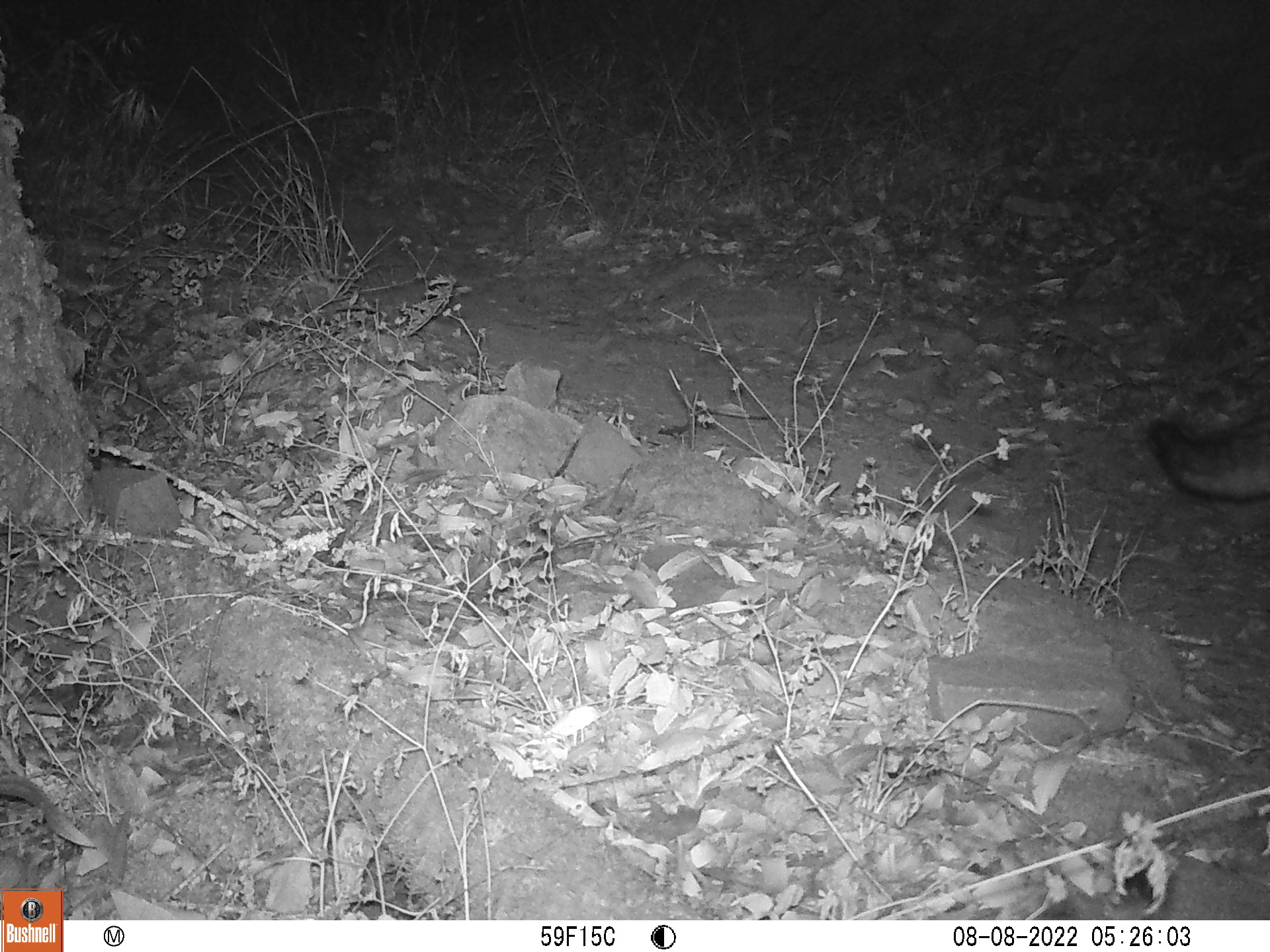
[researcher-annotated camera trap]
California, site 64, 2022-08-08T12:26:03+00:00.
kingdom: Animalia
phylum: Chordata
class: Mammalia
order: Carnivora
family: Canidae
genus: Urocyon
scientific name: Urocyon cinereoargenteus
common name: gray fox